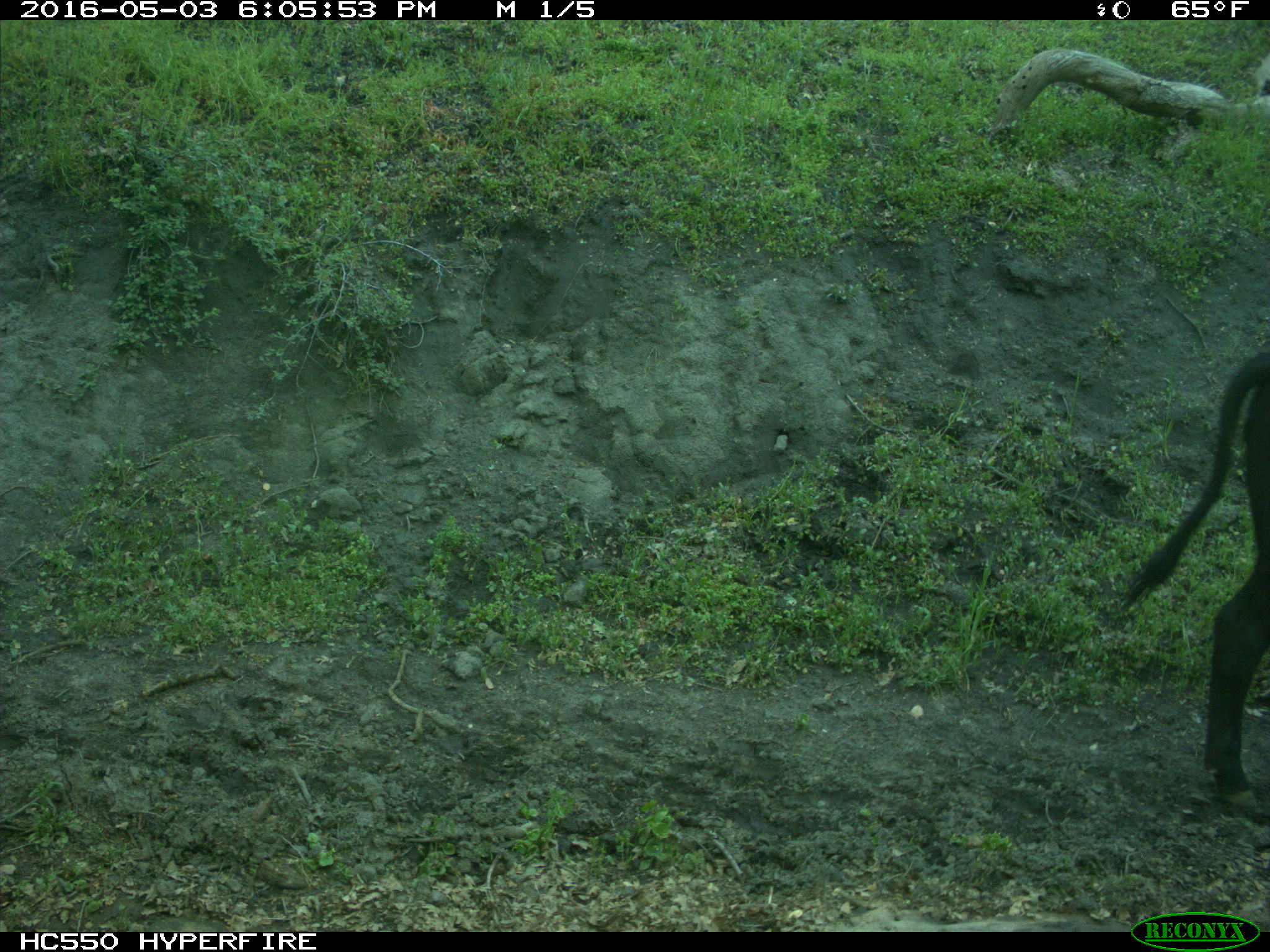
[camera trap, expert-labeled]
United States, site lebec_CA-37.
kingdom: Animalia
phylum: Chordata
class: Mammalia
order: Artiodactyla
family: Bovidae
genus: Bos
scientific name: Bos taurus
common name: domestic cow